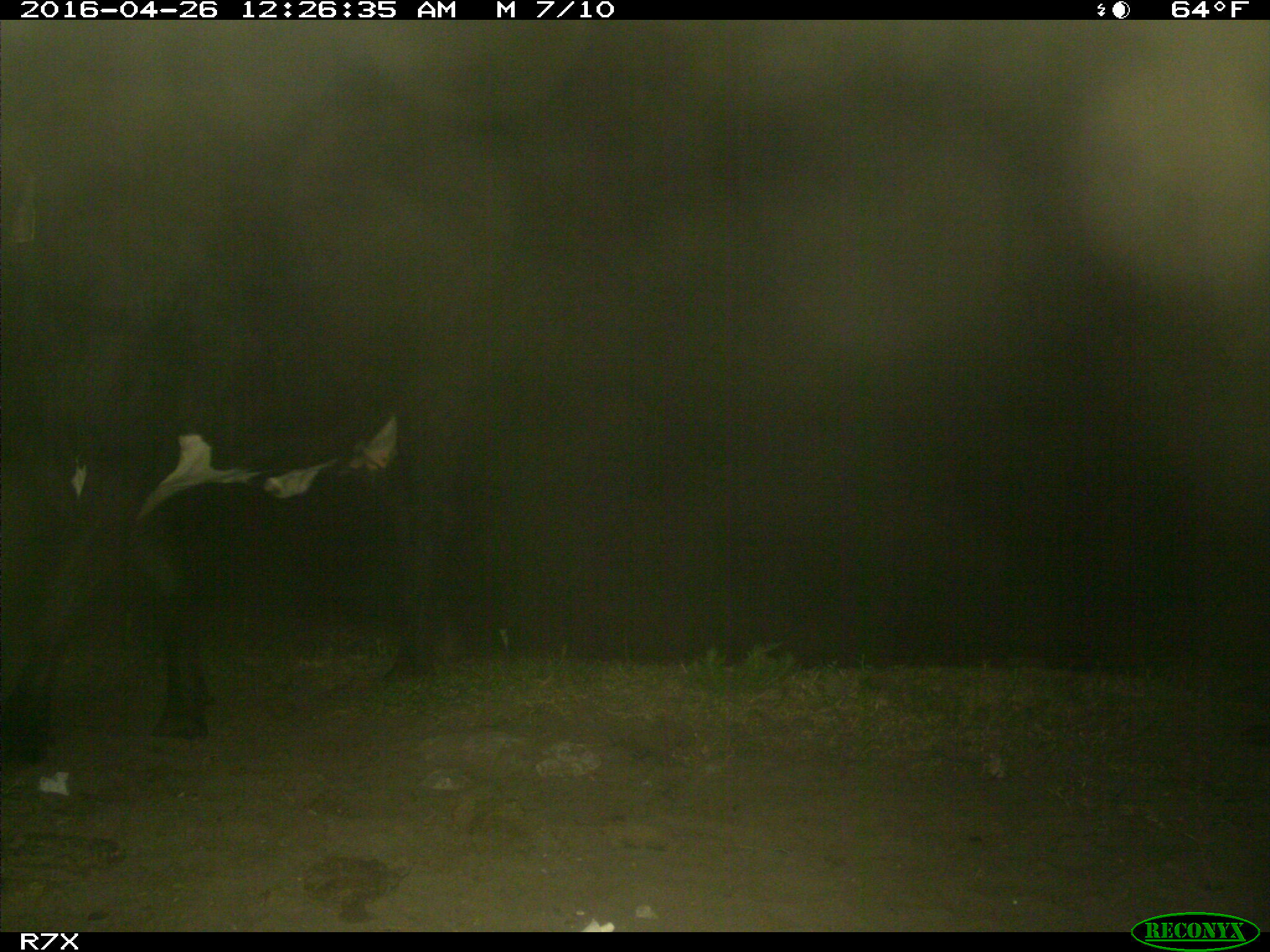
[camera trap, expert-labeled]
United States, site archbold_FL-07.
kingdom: Animalia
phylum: Chordata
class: Mammalia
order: Artiodactyla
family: Bovidae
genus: Bos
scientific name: Bos taurus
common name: domestic cow